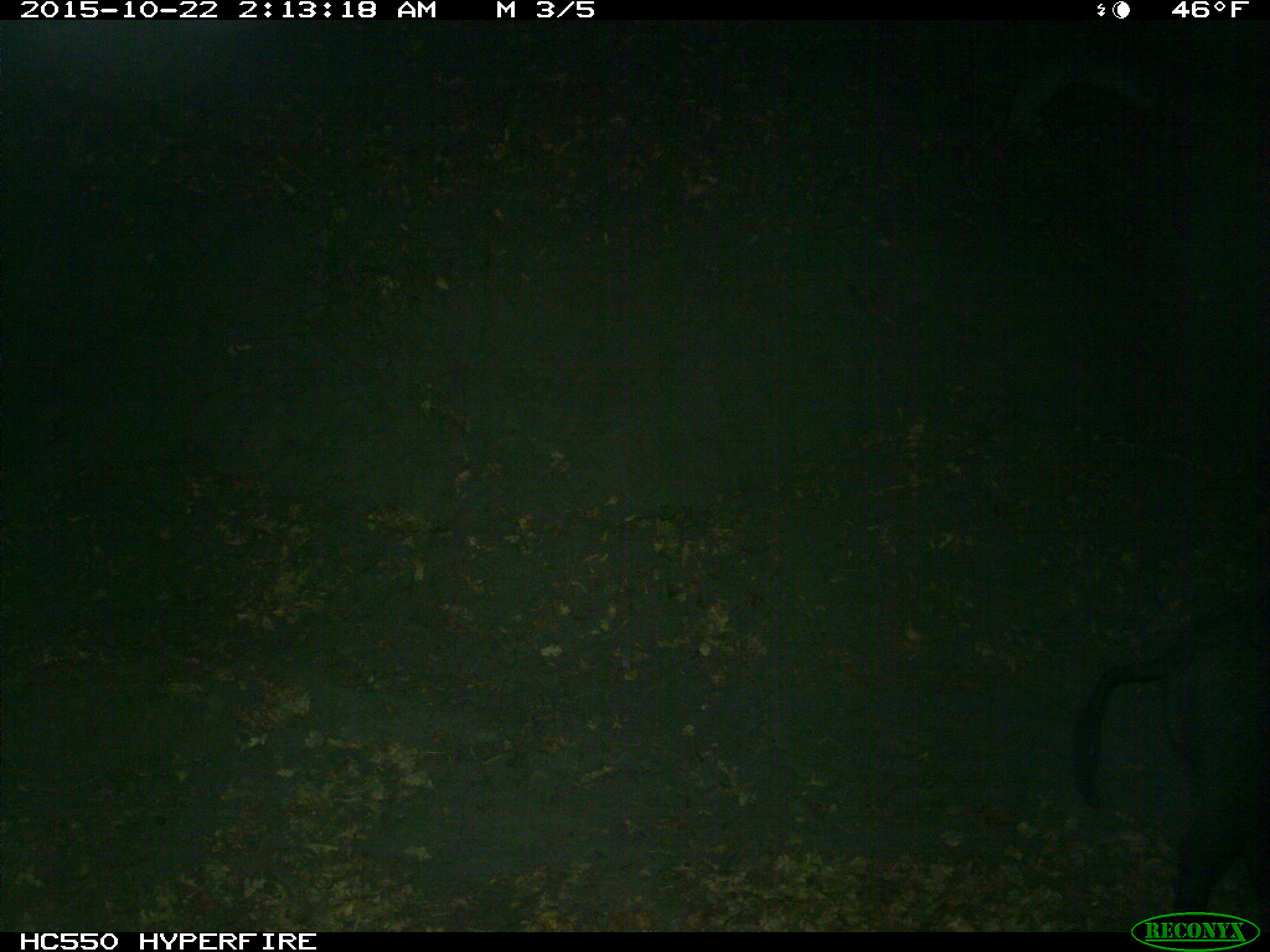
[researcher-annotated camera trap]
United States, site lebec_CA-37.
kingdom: Animalia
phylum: Chordata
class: Mammalia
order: Artiodactyla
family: Suidae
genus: Sus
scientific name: Sus scrofa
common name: wild boar